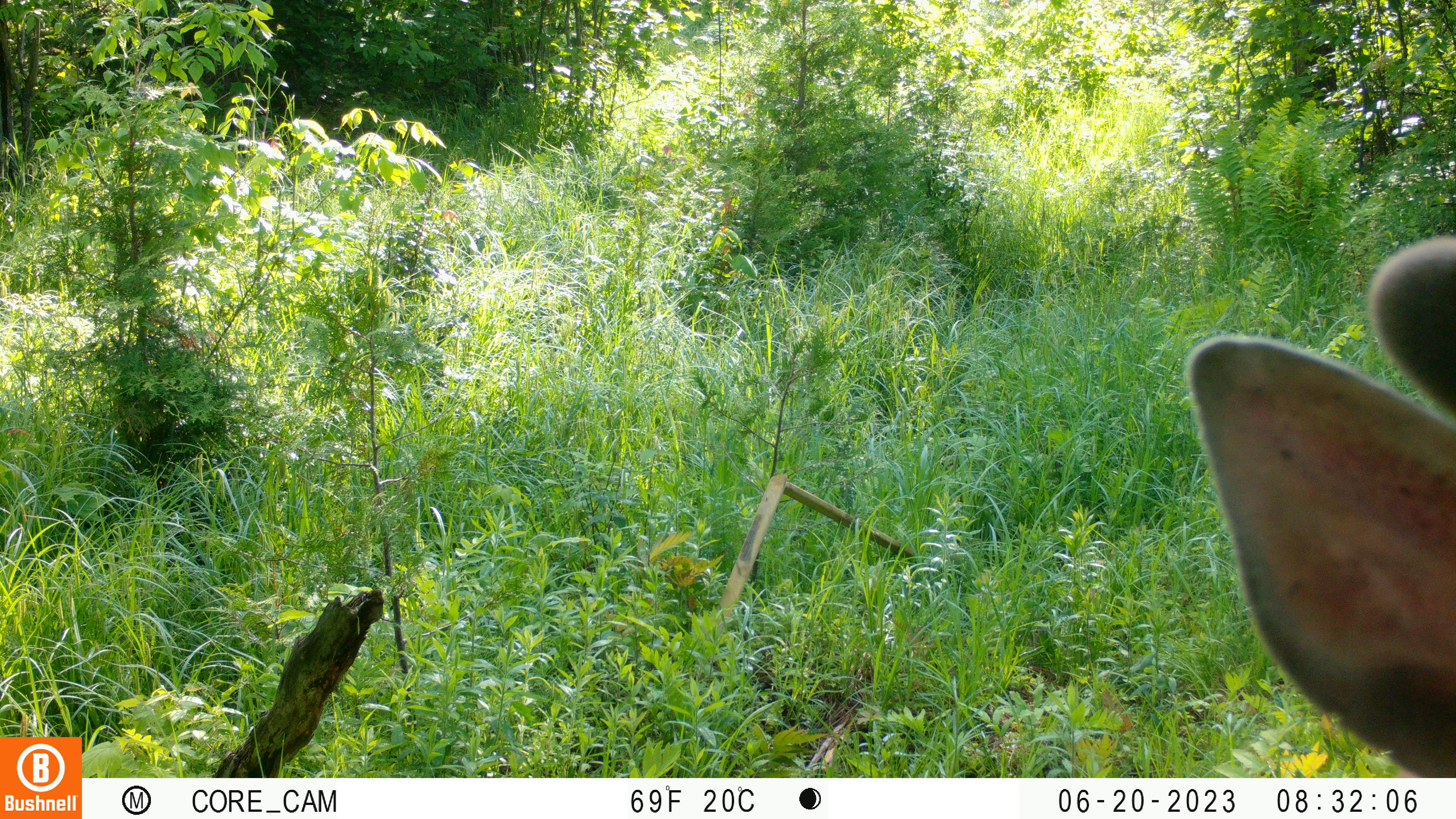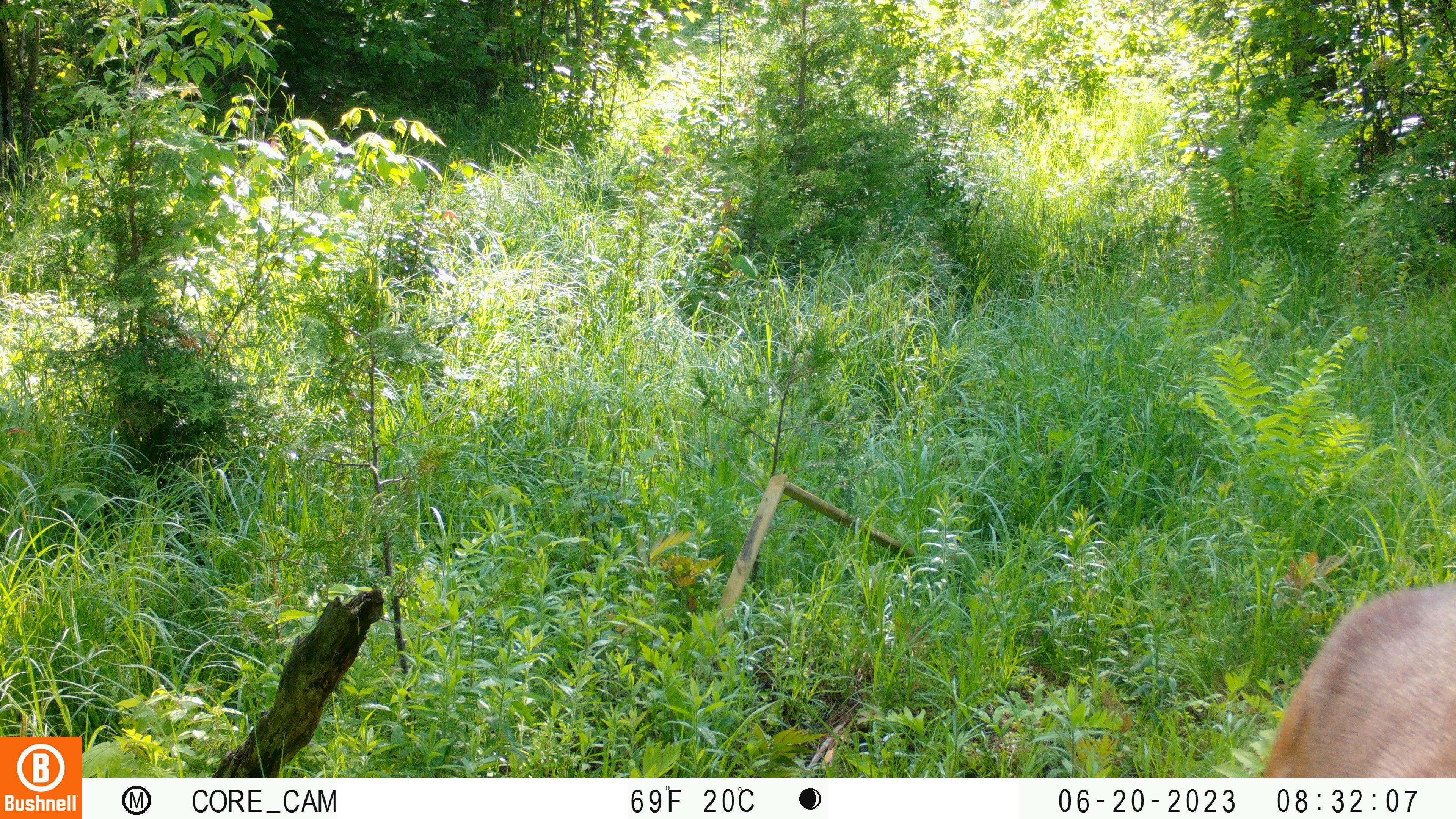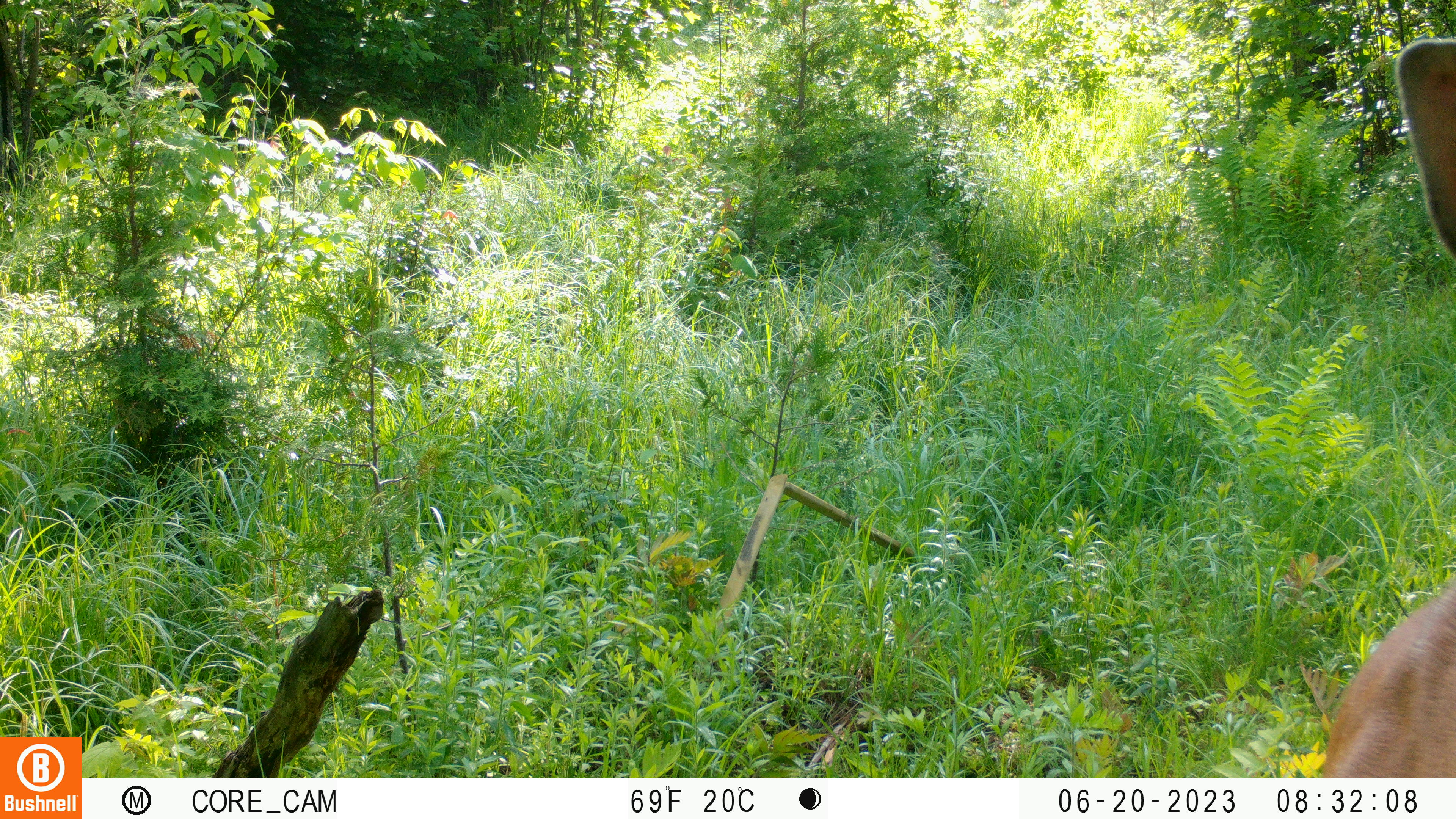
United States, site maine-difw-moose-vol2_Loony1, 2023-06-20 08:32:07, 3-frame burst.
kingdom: Animalia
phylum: Chordata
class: Mammalia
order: Artiodactyla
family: Cervidae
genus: Odocoileus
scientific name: Odocoileus virginianus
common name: white-tailed deer